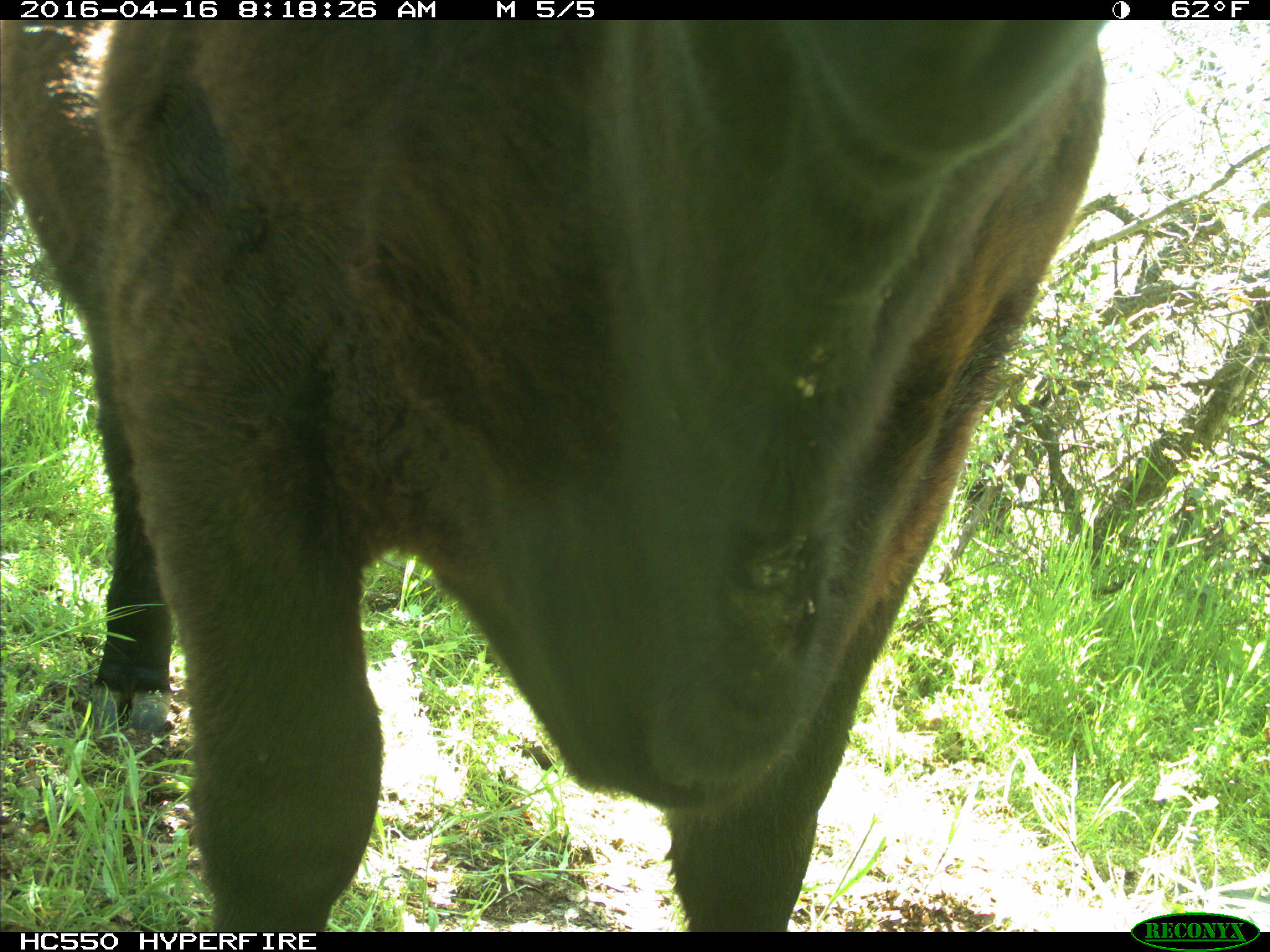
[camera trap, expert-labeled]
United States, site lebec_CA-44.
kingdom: Animalia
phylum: Chordata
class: Mammalia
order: Artiodactyla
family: Bovidae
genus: Bos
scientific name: Bos taurus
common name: domestic cow